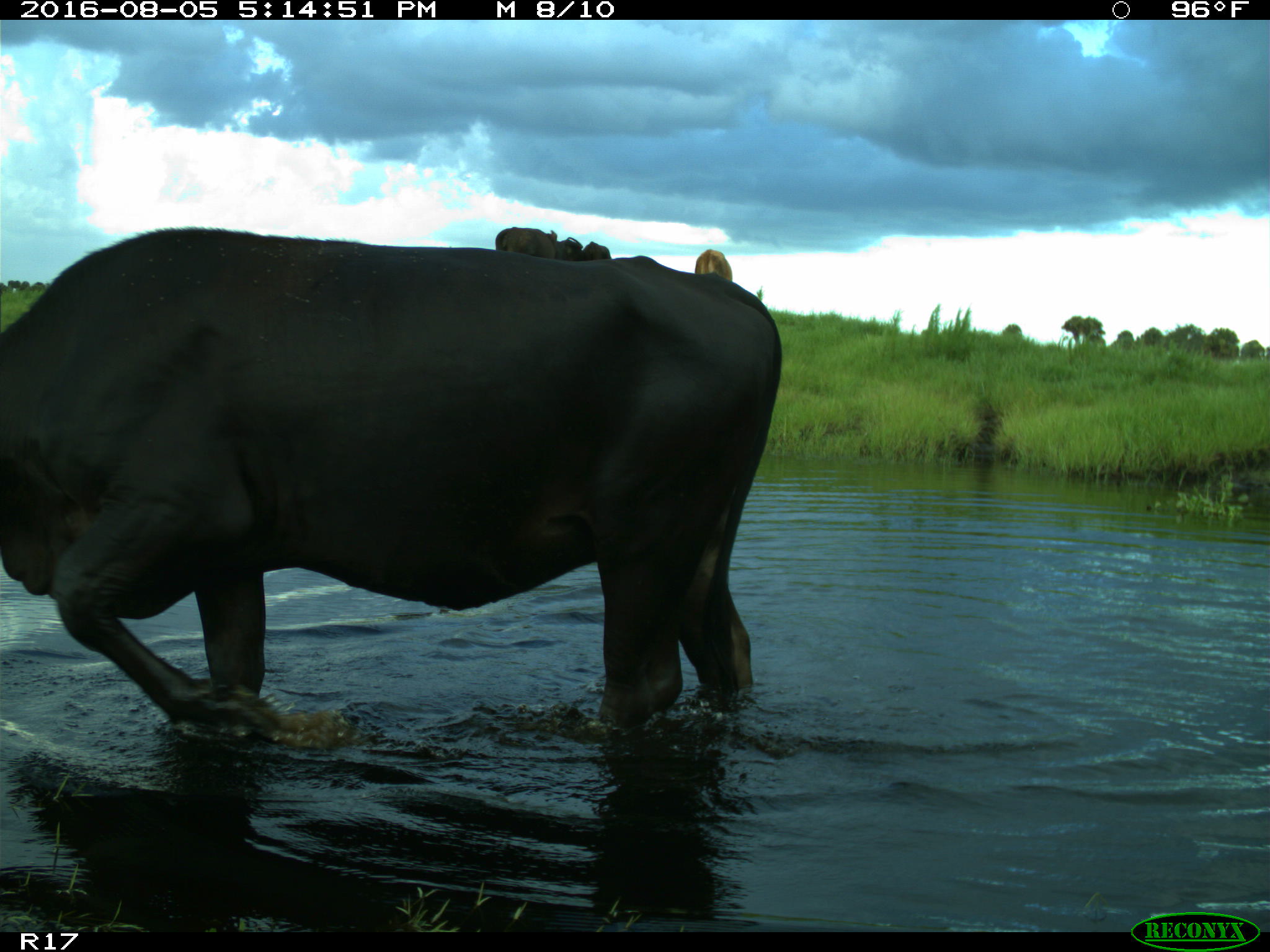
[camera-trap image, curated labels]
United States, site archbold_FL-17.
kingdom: Animalia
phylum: Chordata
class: Mammalia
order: Artiodactyla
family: Bovidae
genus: Bos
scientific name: Bos taurus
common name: domestic cow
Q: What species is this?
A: Bos taurus (domestic cow).